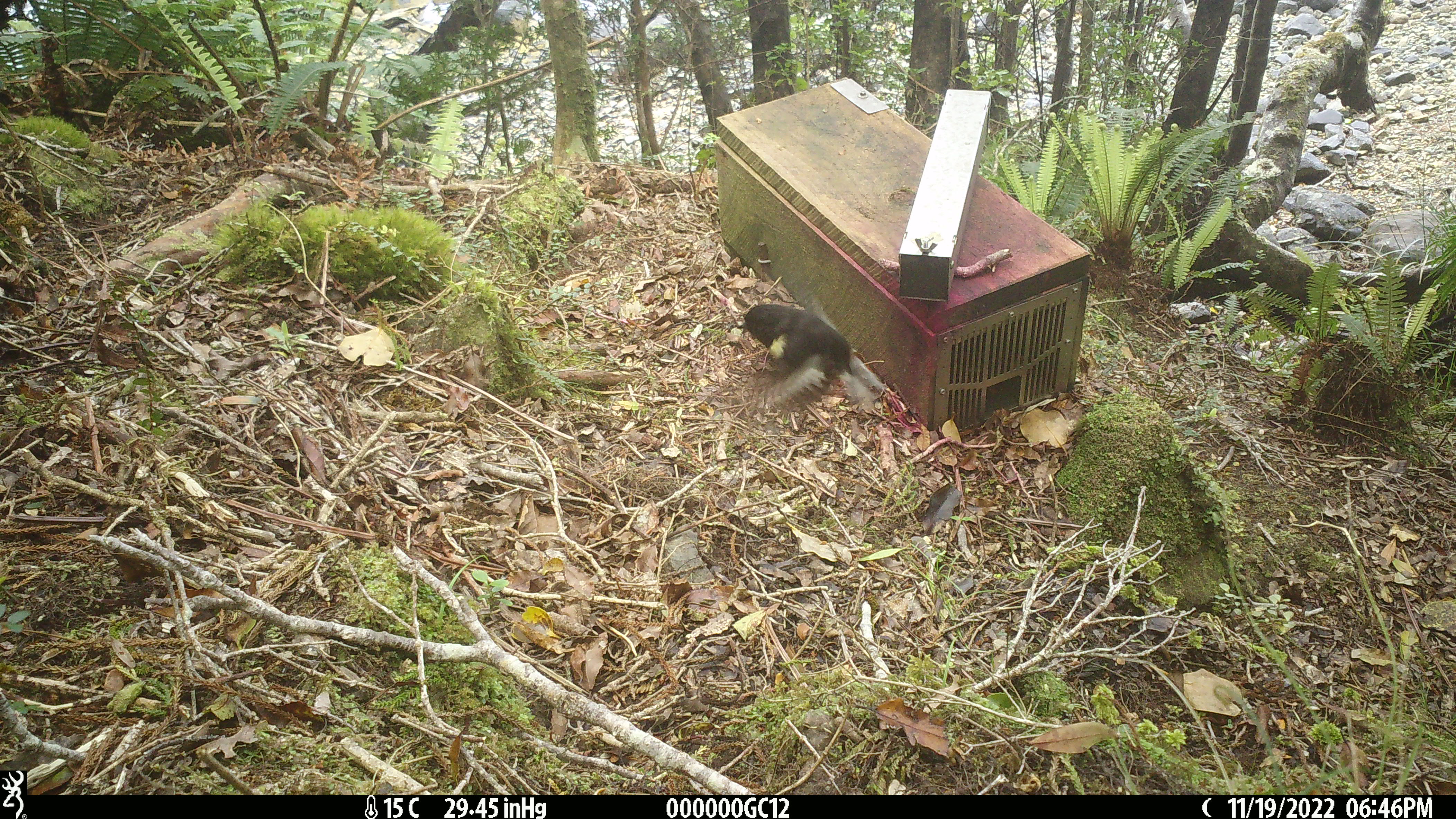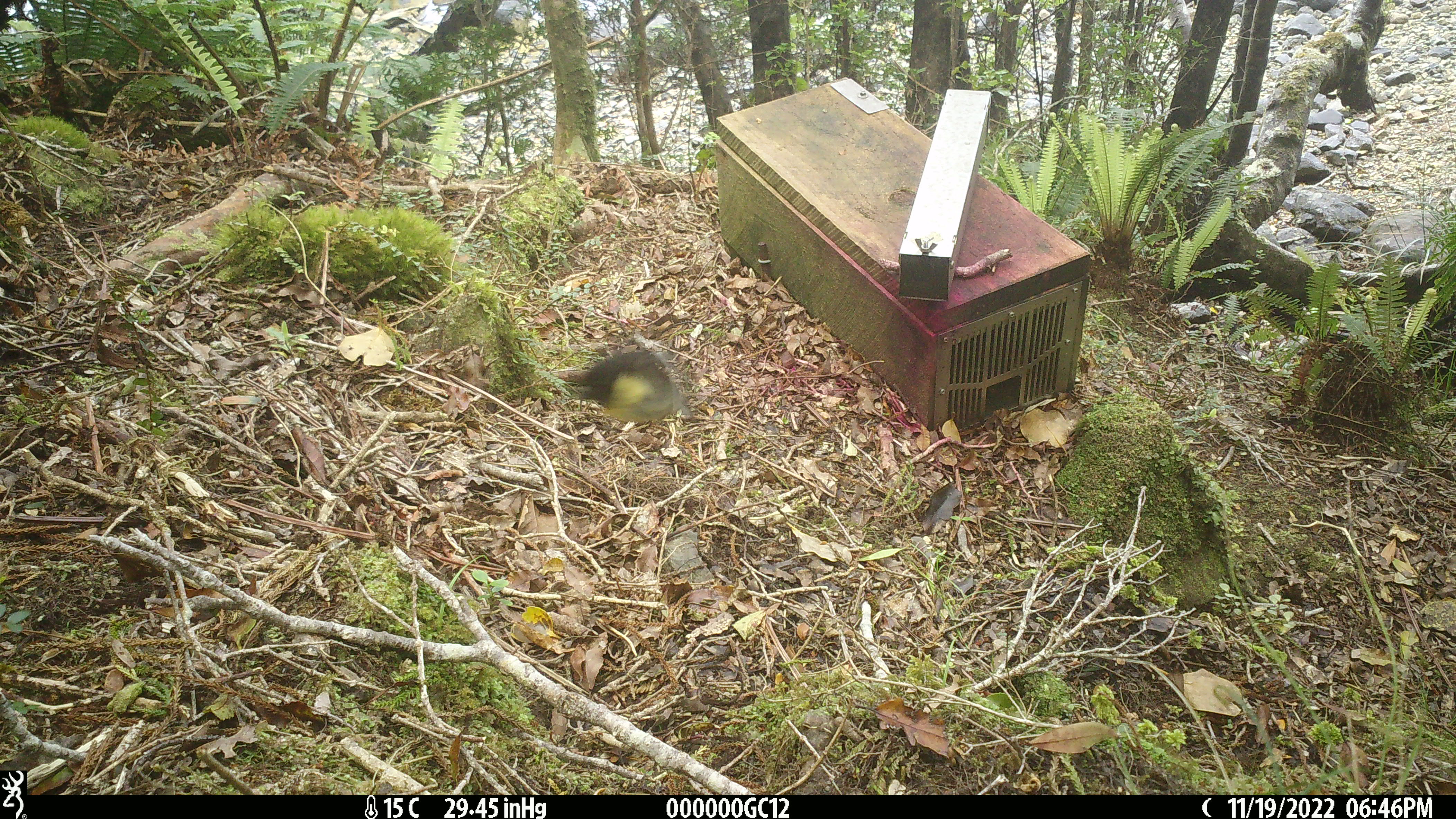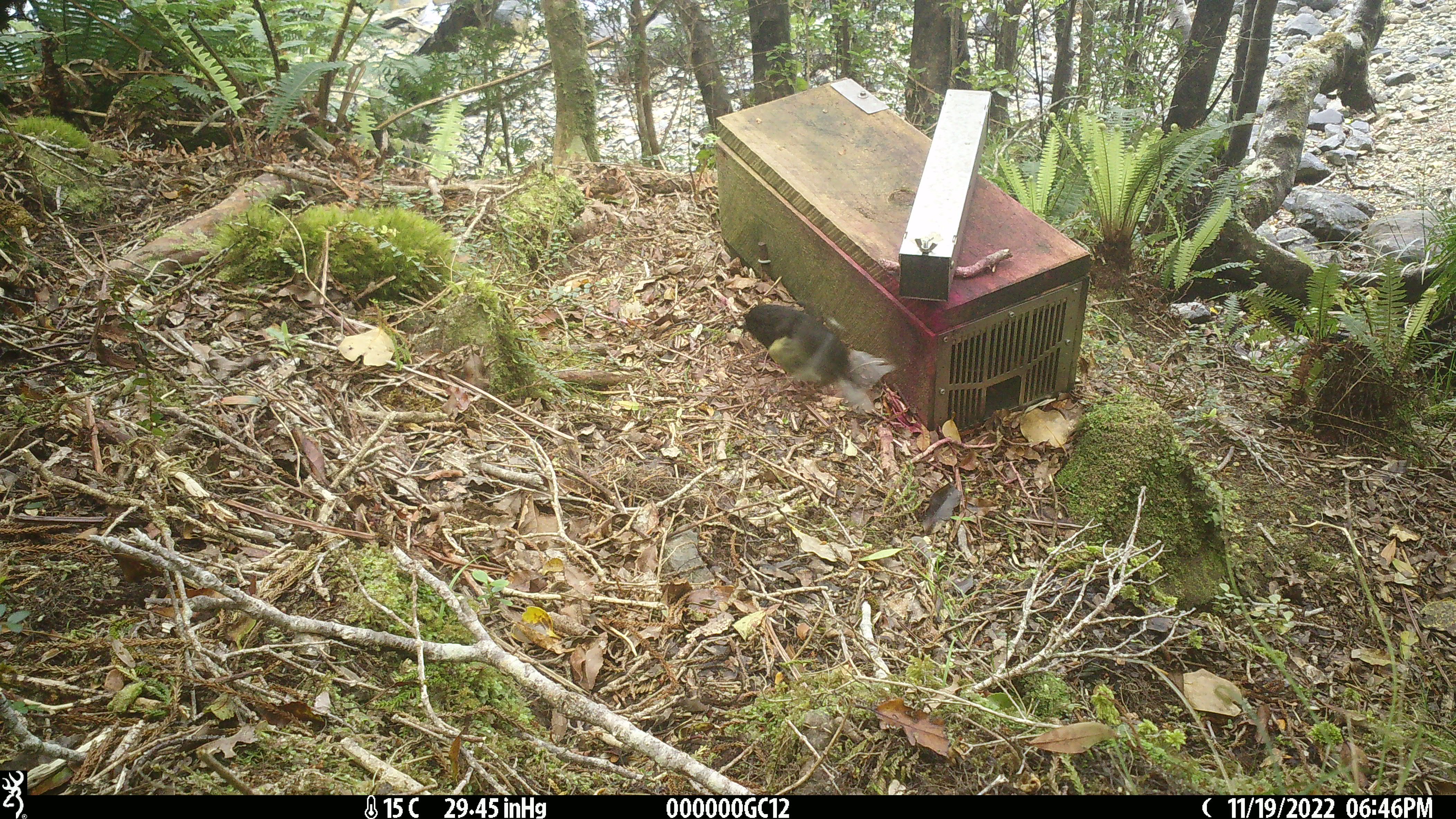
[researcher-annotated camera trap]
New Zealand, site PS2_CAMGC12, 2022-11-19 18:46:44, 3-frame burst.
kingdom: Animalia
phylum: Chordata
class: Aves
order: Passeriformes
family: Petroicidae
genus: Petroica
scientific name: Petroica macrocephala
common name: tomtit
Tomtit (Petroica macrocephala).